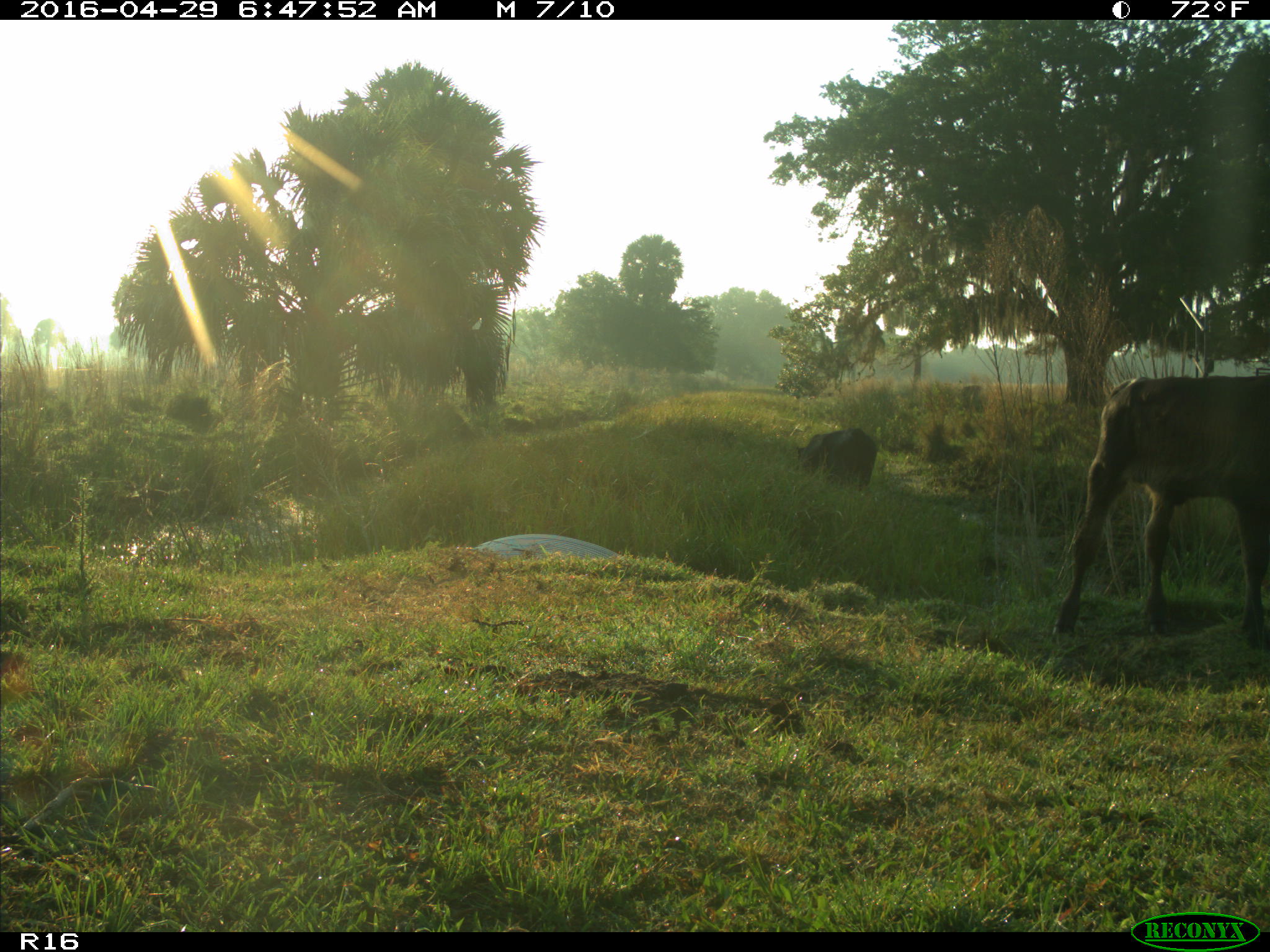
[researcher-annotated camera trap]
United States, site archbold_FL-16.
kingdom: Animalia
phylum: Chordata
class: Mammalia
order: Artiodactyla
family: Bovidae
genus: Bos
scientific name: Bos taurus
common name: domestic cow